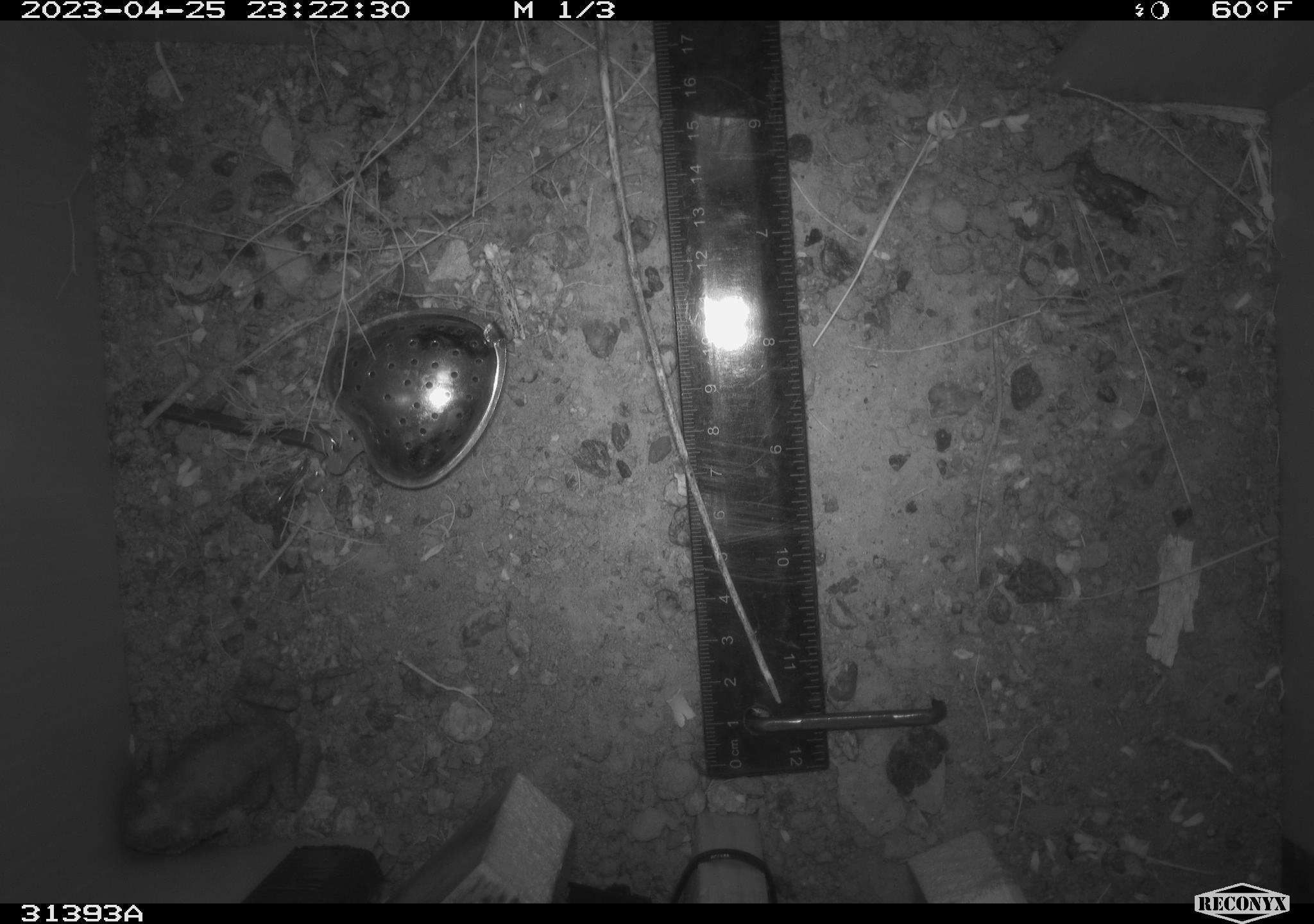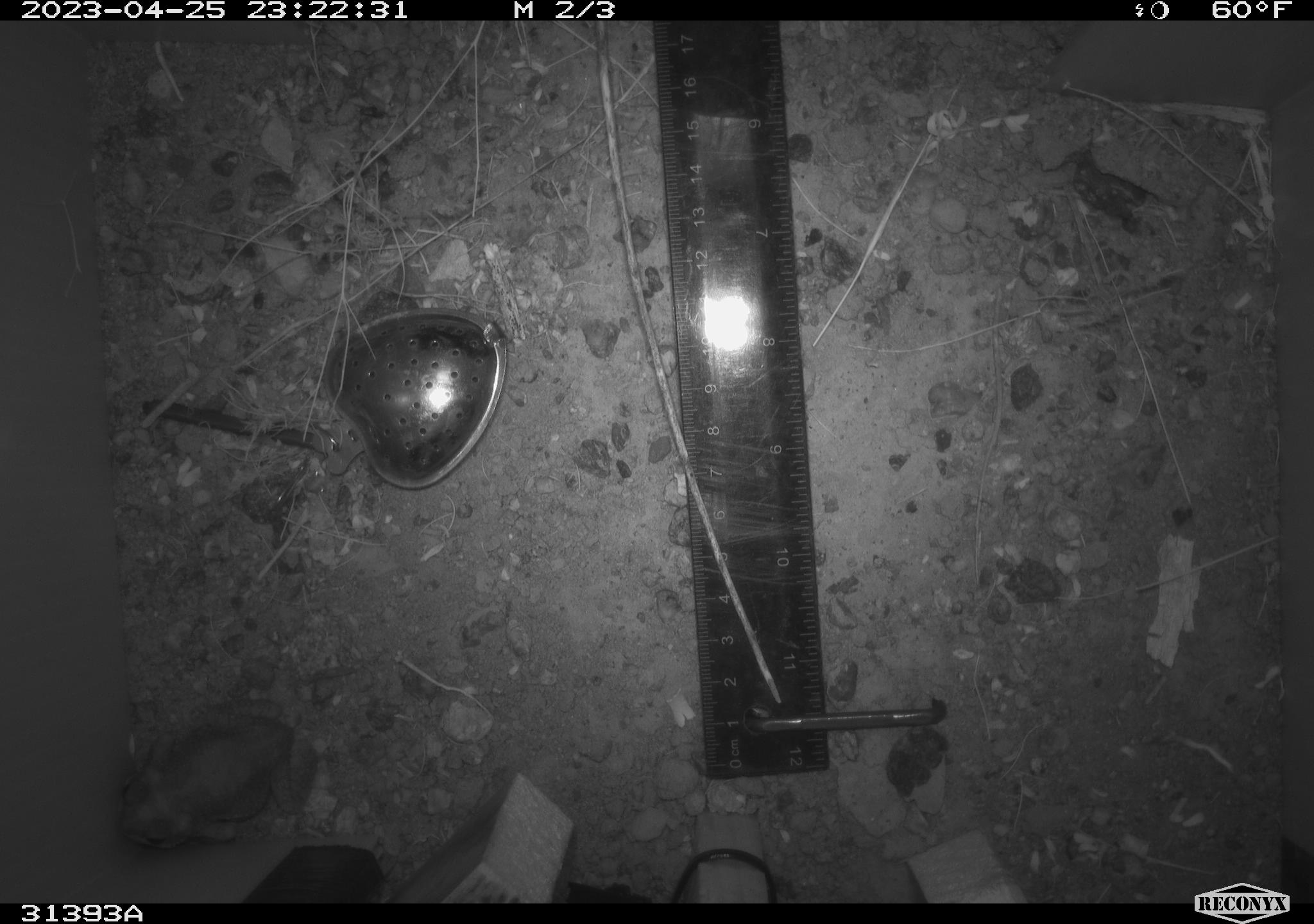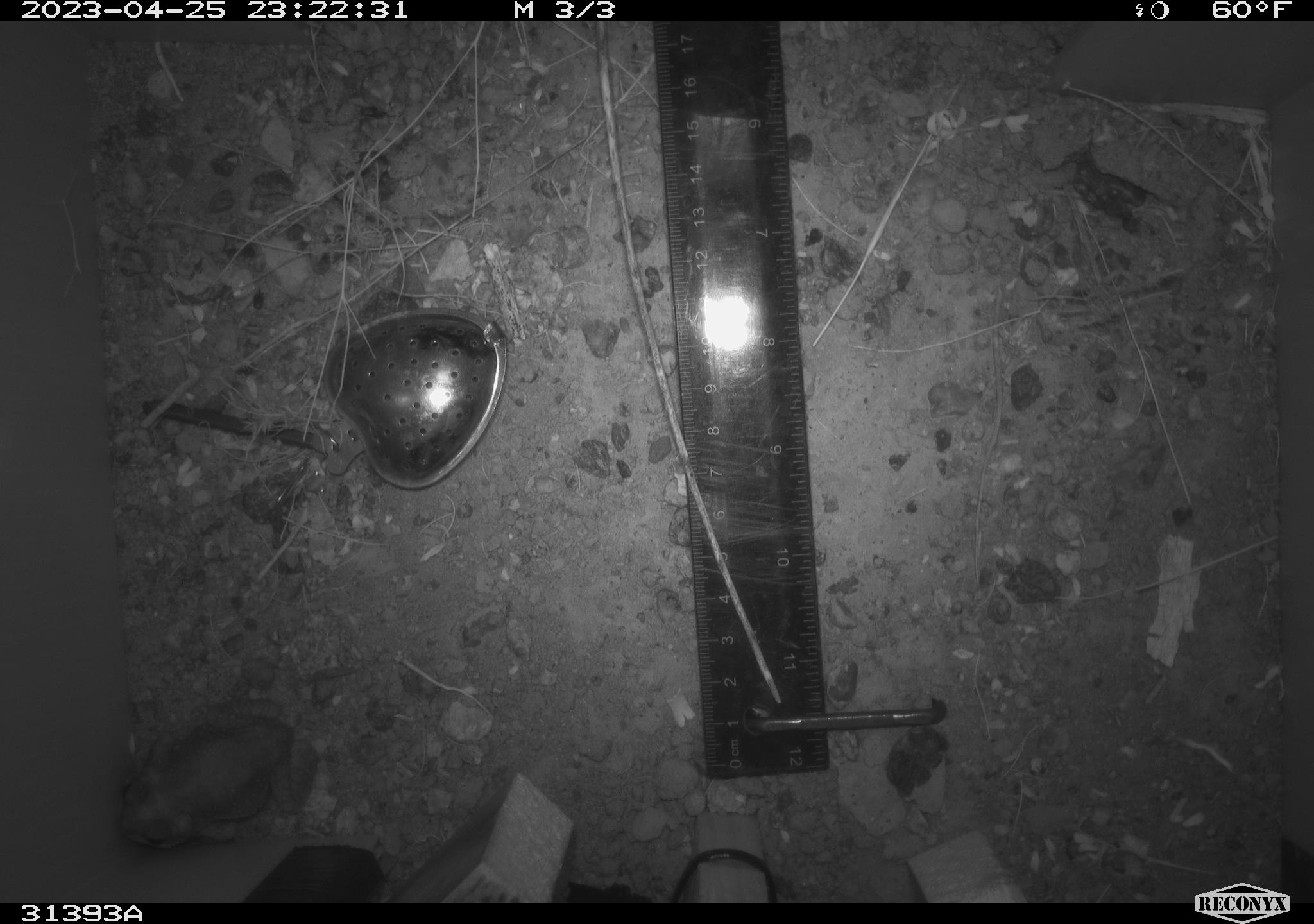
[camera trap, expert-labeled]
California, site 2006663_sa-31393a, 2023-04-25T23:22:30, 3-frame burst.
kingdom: Animalia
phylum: Chordata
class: Amphibia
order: Anura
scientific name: Anura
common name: frogs